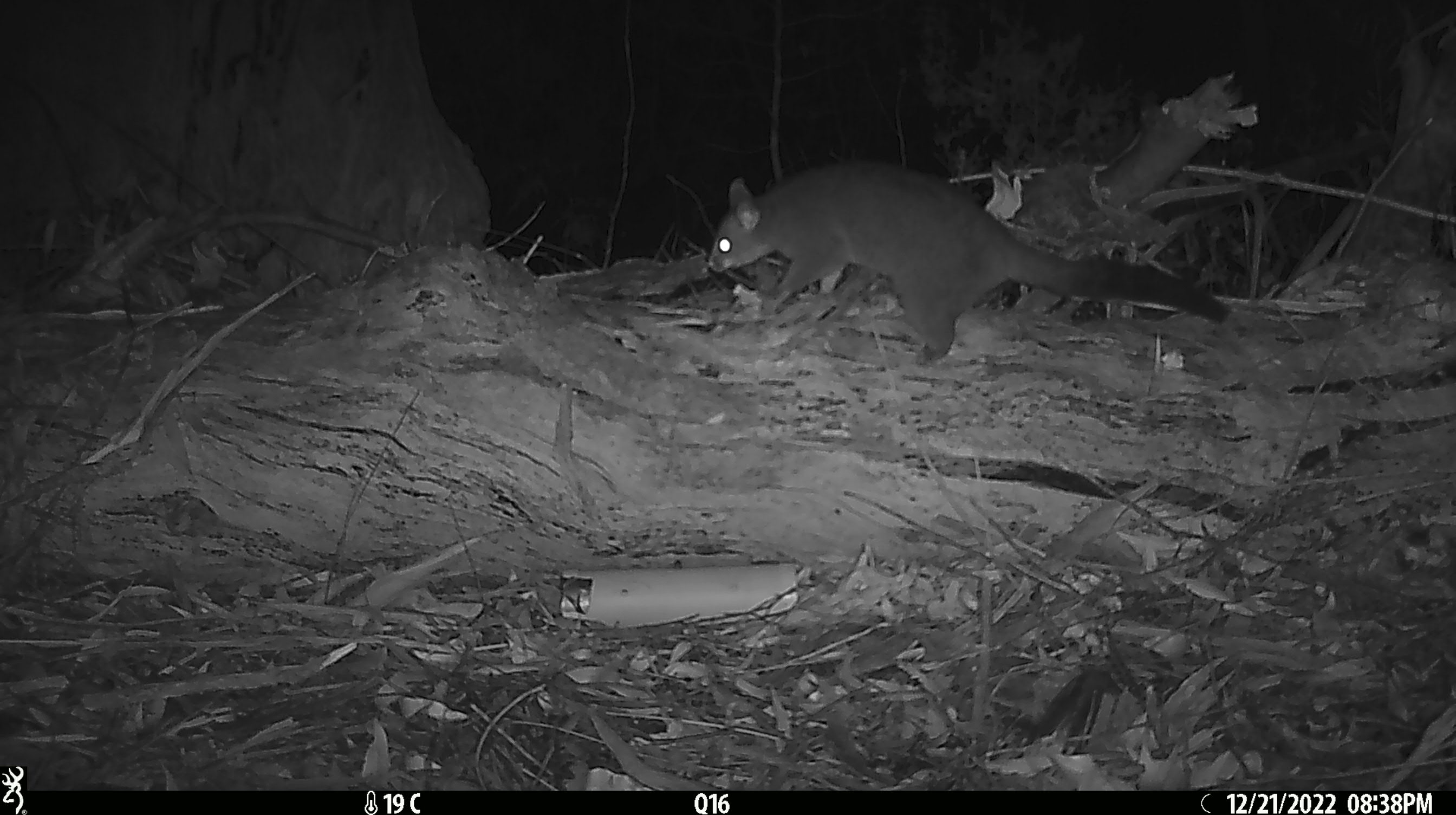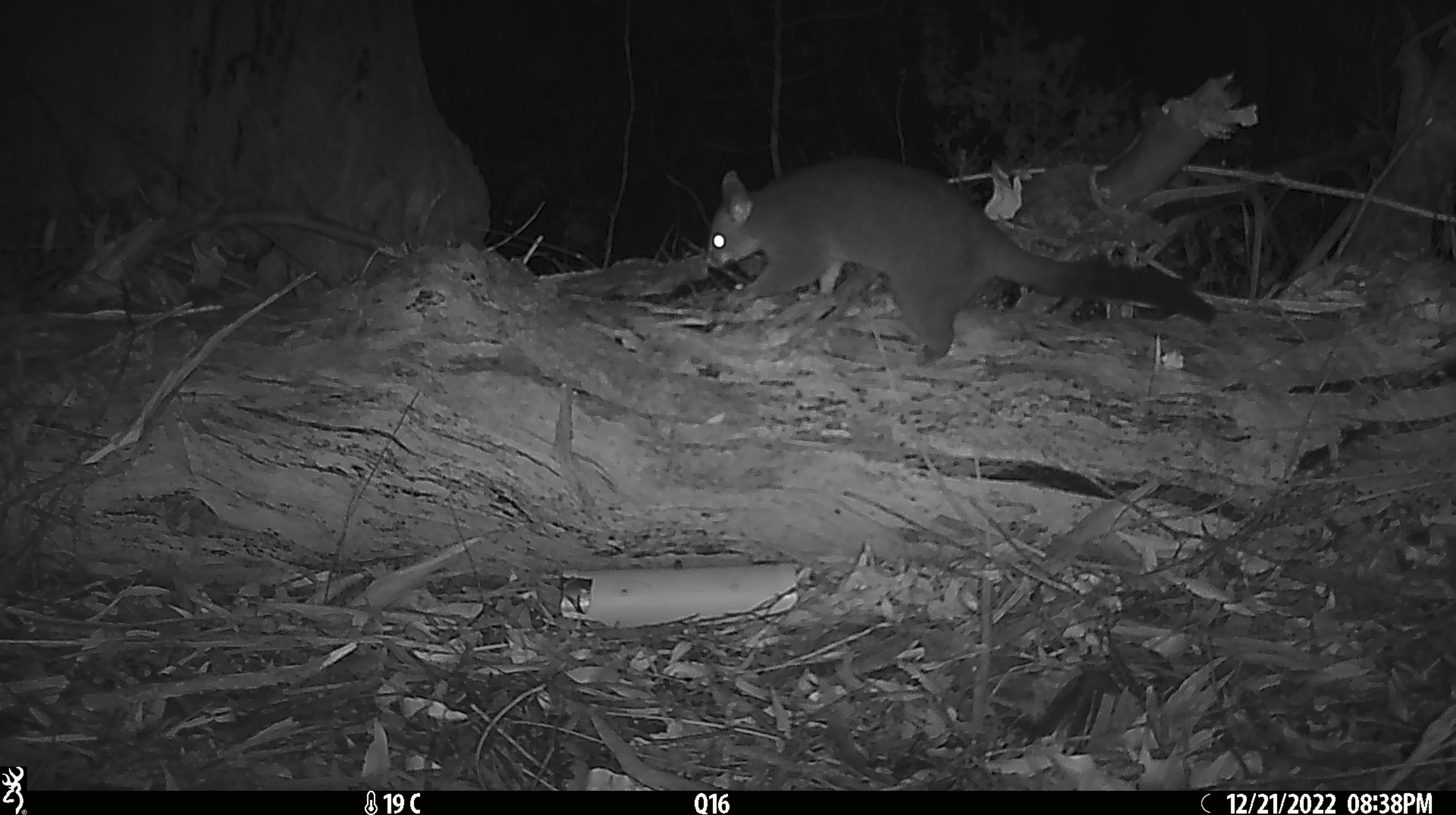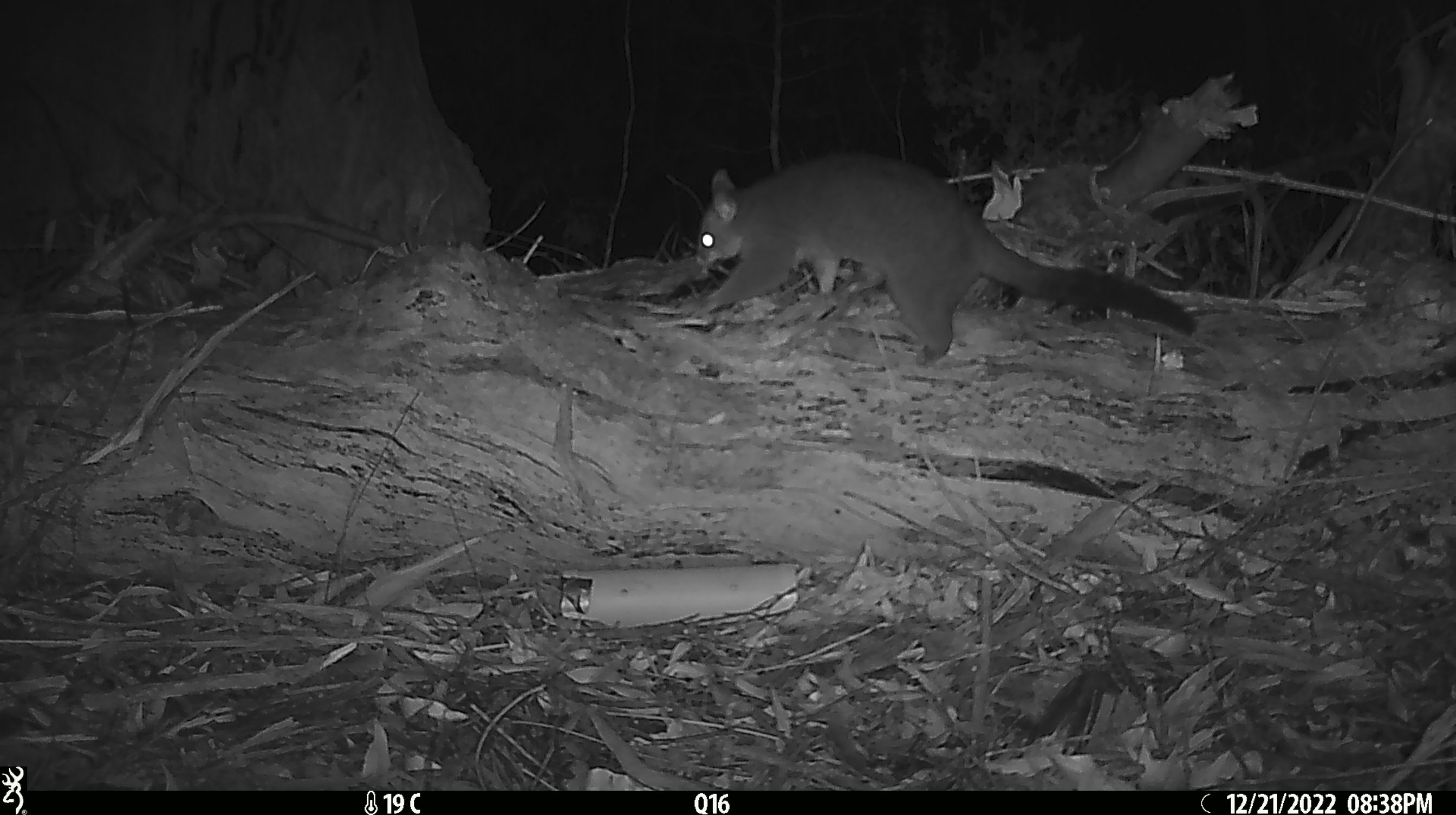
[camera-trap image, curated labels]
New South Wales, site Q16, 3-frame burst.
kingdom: Animalia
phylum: Chordata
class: Mammalia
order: Diprotodontia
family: Phalangeridae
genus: Trichosurus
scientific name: Trichosurus vulpecula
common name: common brushtail possum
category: possum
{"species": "possum (common brushtail possum) (Trichosurus vulpecula)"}